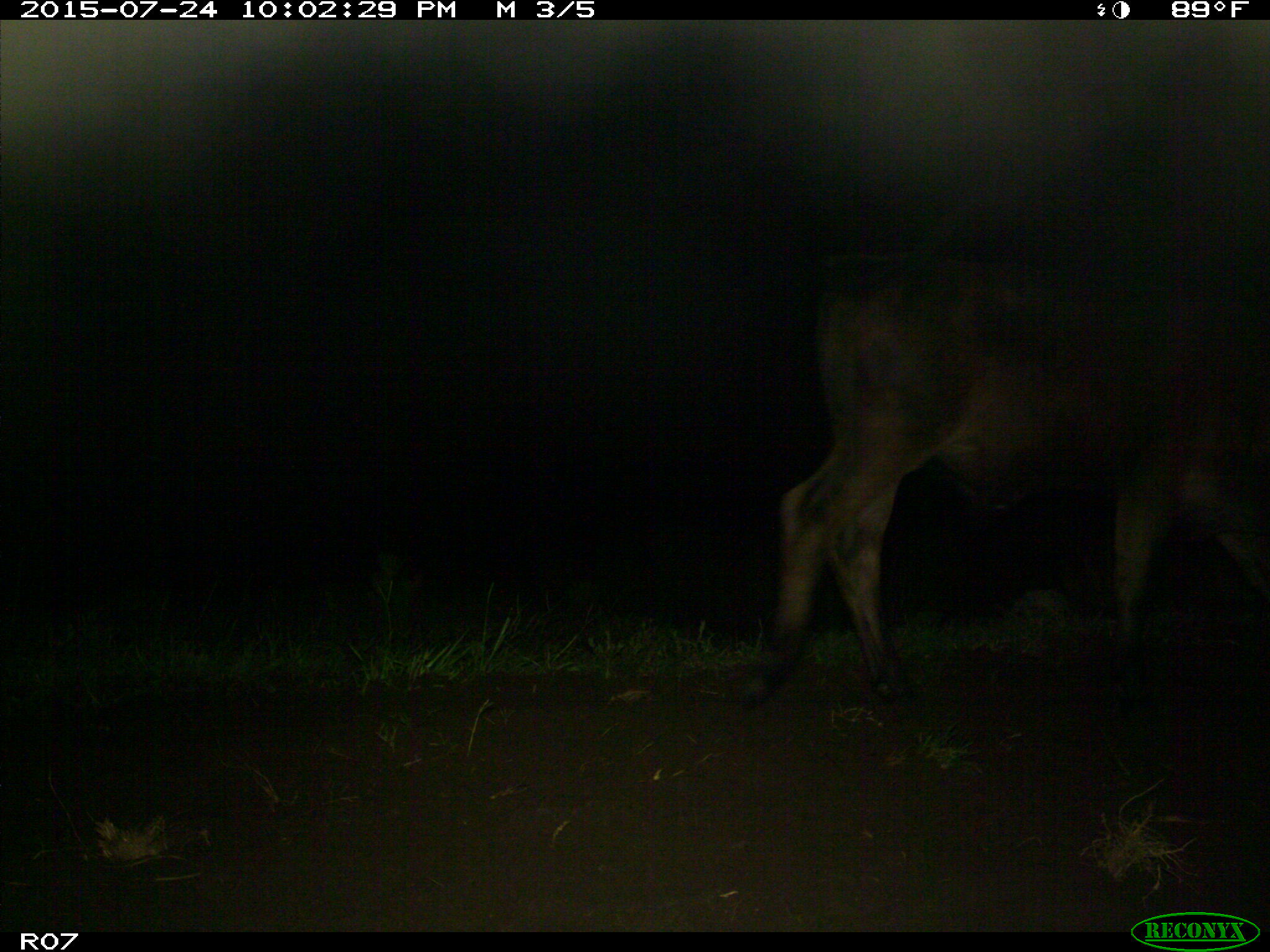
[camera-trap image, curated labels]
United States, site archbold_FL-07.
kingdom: Animalia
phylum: Chordata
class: Mammalia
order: Artiodactyla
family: Bovidae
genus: Bos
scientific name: Bos taurus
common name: domestic cow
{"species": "Bos taurus (domestic cow)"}